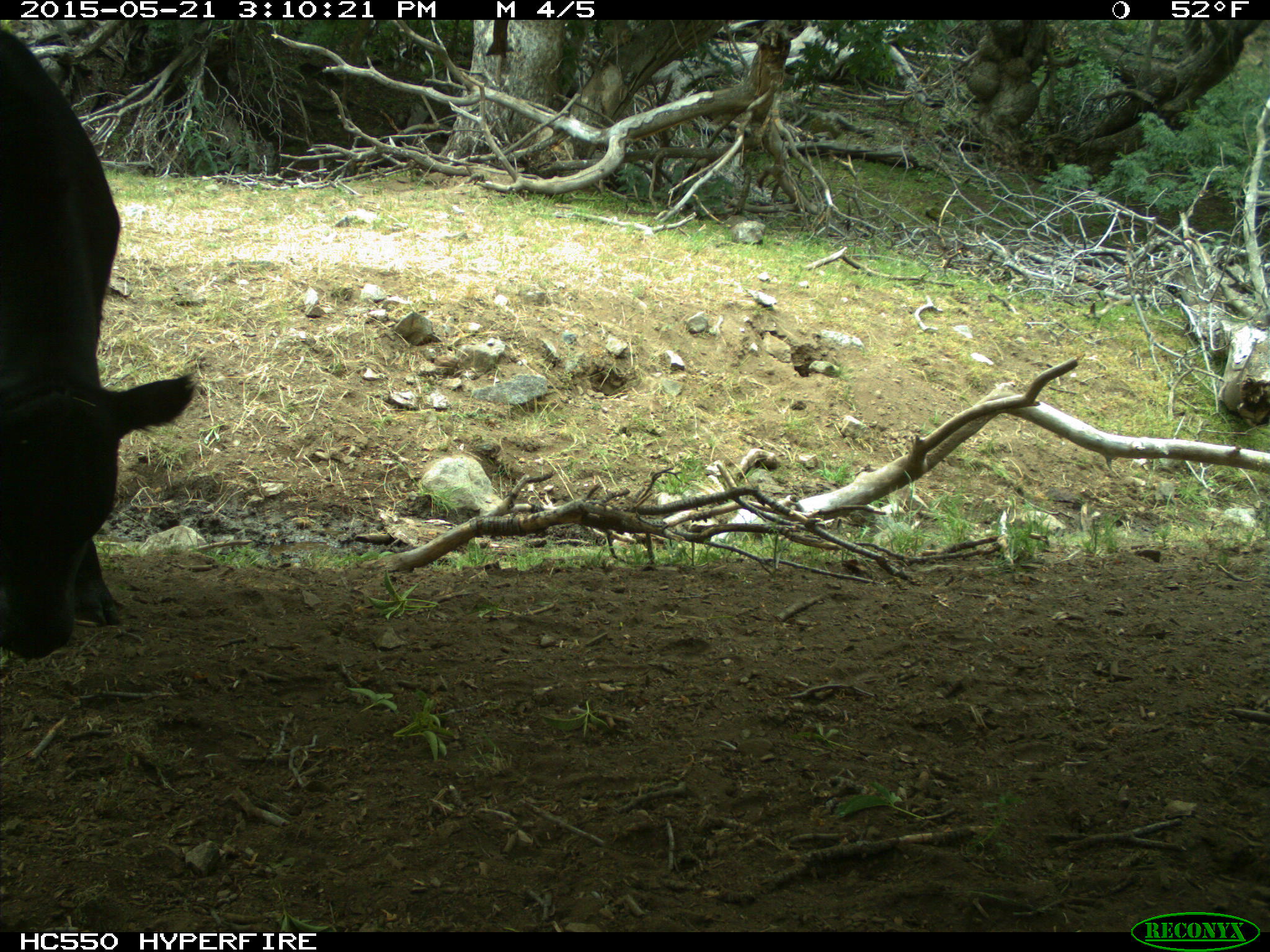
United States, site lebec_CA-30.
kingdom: Animalia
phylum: Chordata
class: Mammalia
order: Artiodactyla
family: Bovidae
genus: Bos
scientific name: Bos taurus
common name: domestic cow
Bos taurus (domestic cow).